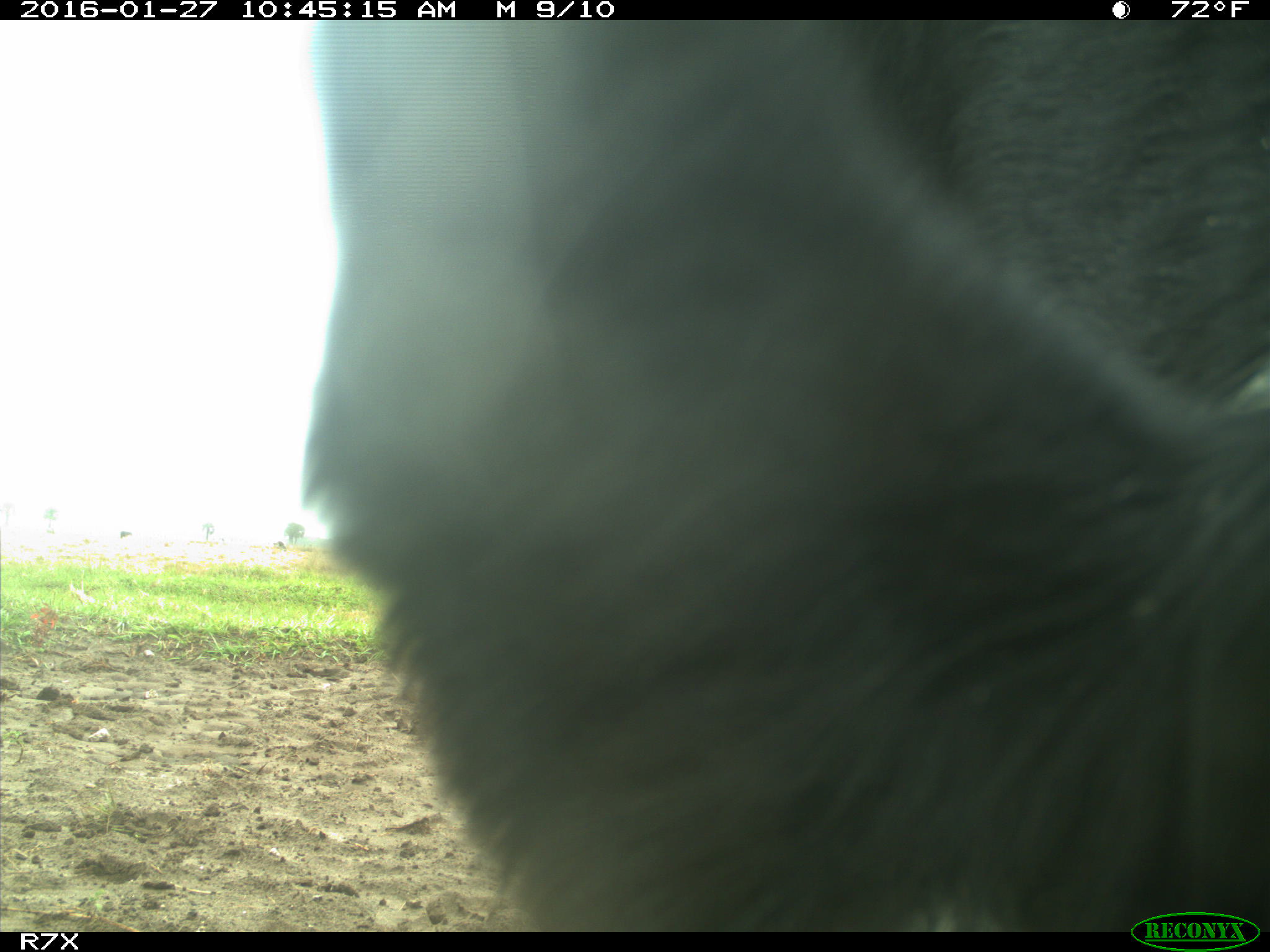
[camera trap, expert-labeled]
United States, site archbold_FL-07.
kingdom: Animalia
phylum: Chordata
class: Mammalia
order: Artiodactyla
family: Bovidae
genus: Bos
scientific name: Bos taurus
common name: domestic cow